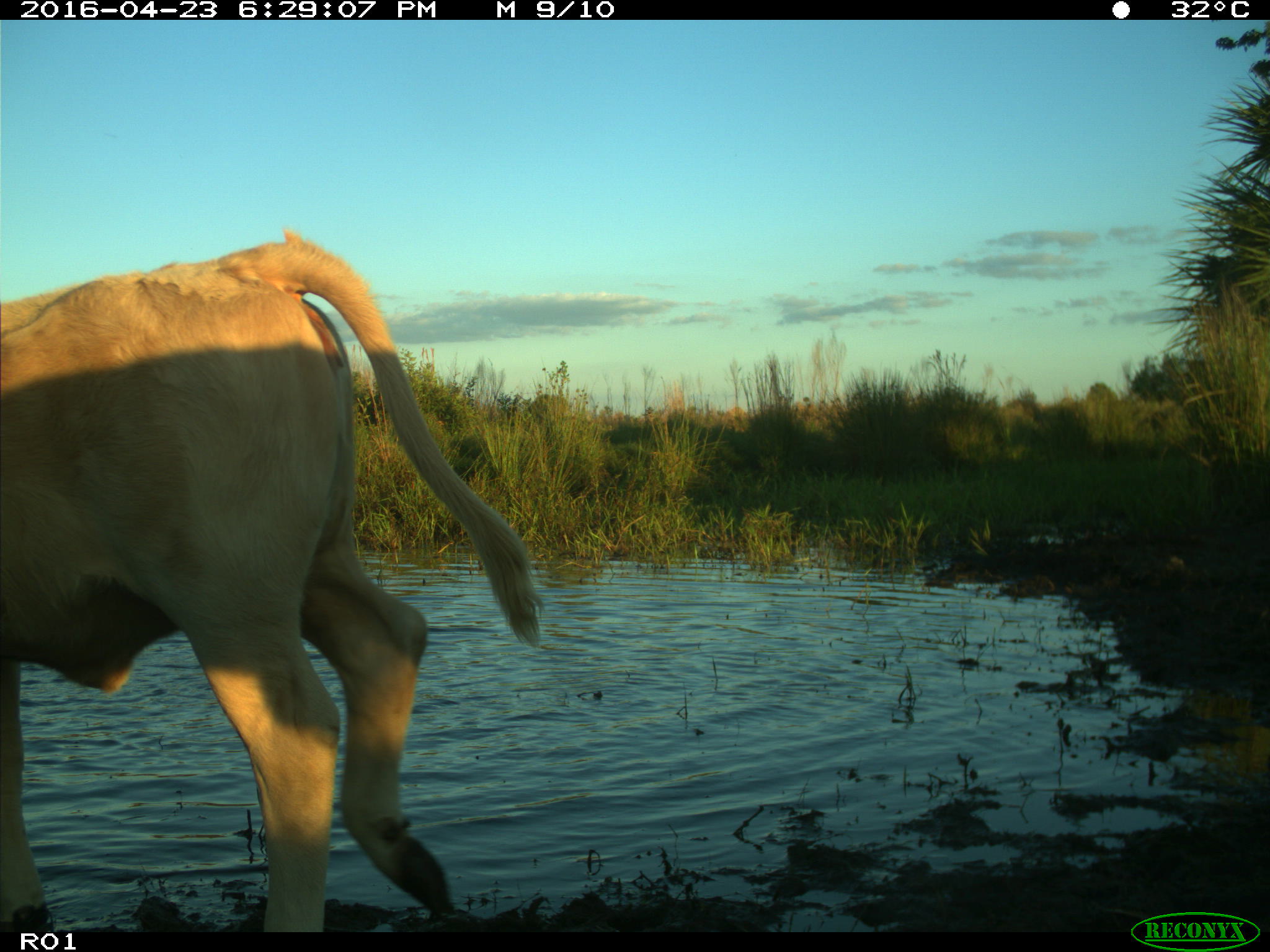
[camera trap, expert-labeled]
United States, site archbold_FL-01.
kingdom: Animalia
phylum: Chordata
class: Mammalia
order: Artiodactyla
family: Bovidae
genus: Bos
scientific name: Bos taurus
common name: domestic cow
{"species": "Bos taurus (domestic cow)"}